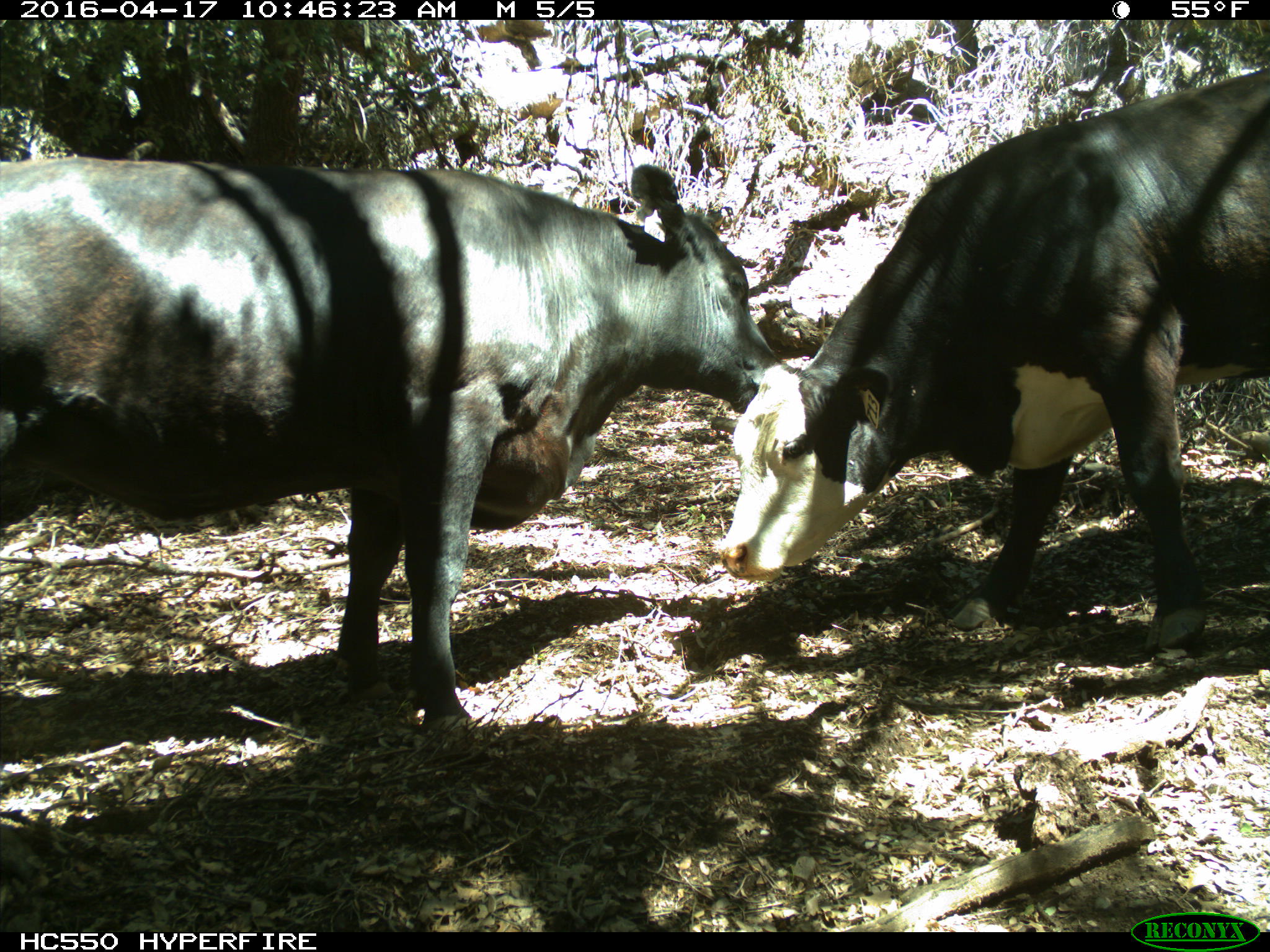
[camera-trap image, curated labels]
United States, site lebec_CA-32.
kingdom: Animalia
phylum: Chordata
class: Mammalia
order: Artiodactyla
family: Bovidae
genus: Bos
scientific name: Bos taurus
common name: domestic cow